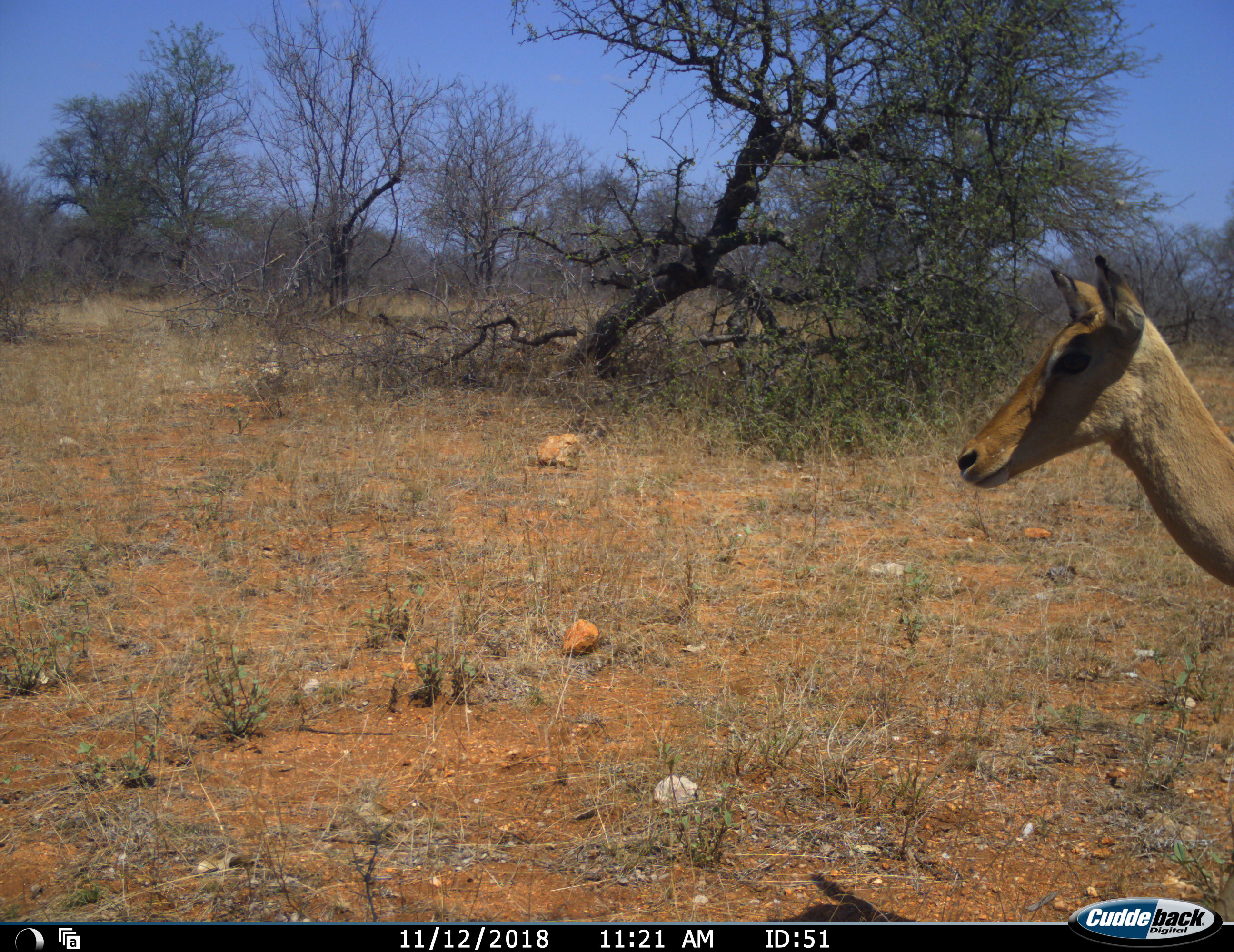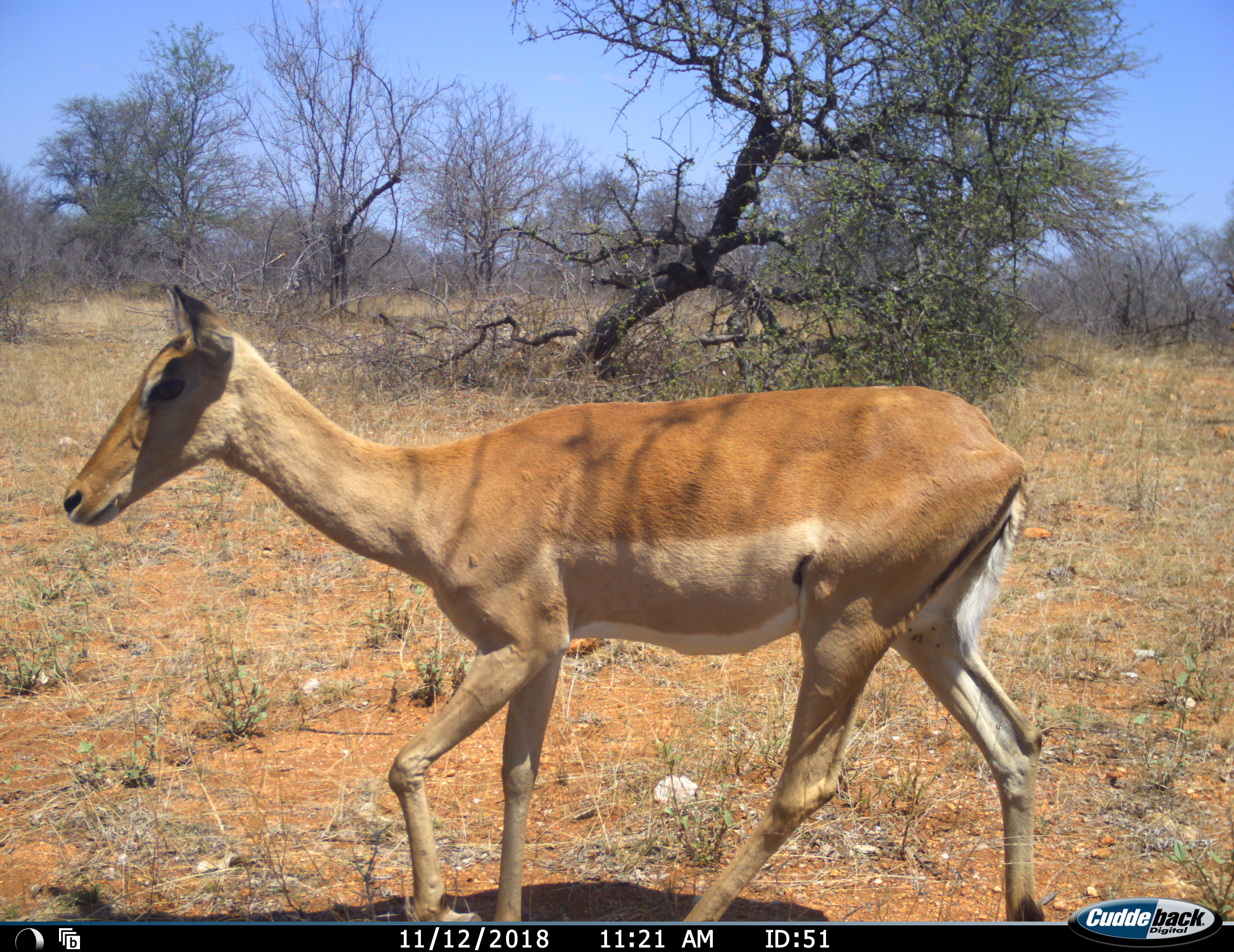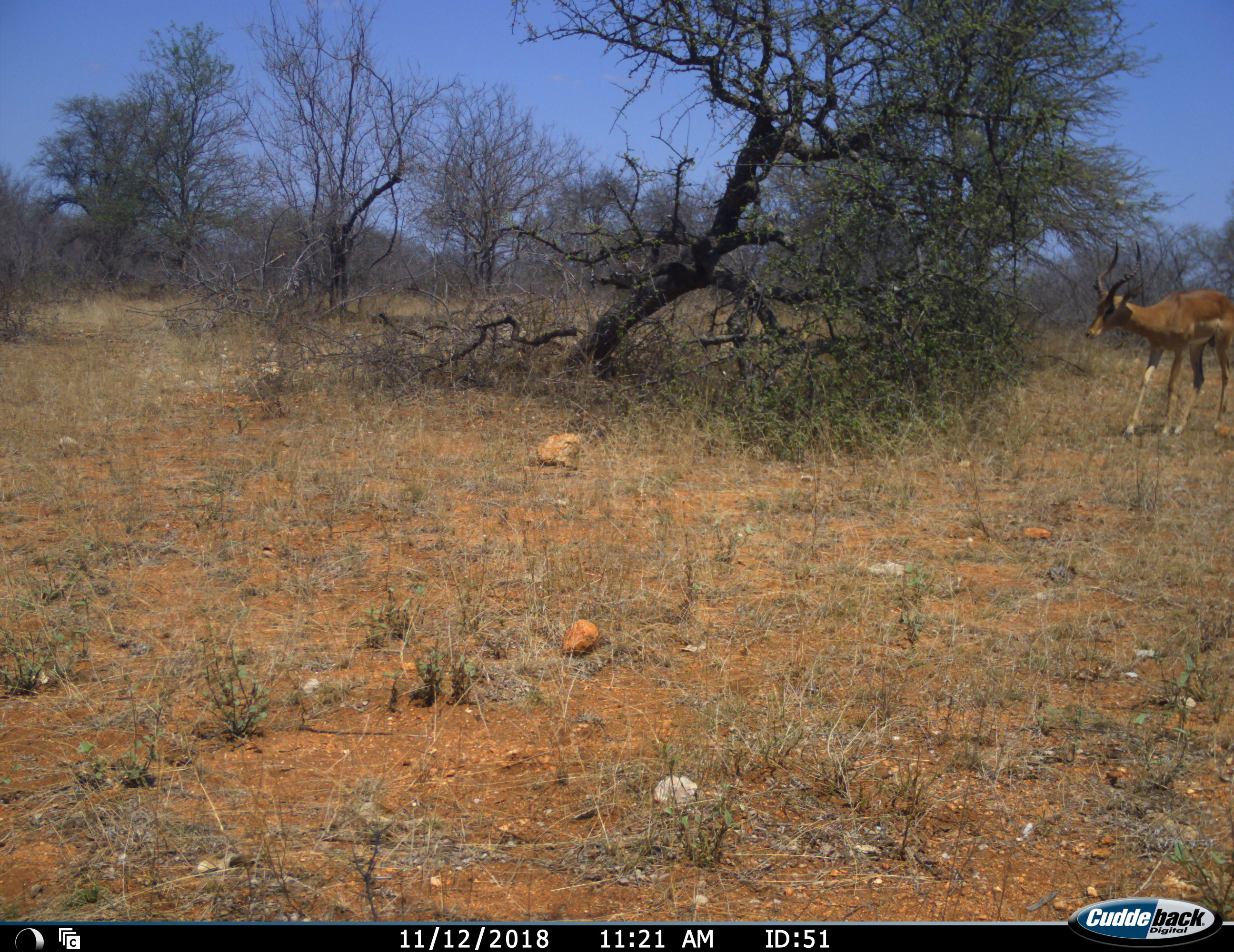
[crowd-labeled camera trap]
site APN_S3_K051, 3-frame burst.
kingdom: Animalia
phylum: Chordata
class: Mammalia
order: Artiodactyla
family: Bovidae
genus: Aepyceros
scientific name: Aepyceros melampus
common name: impala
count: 2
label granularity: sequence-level